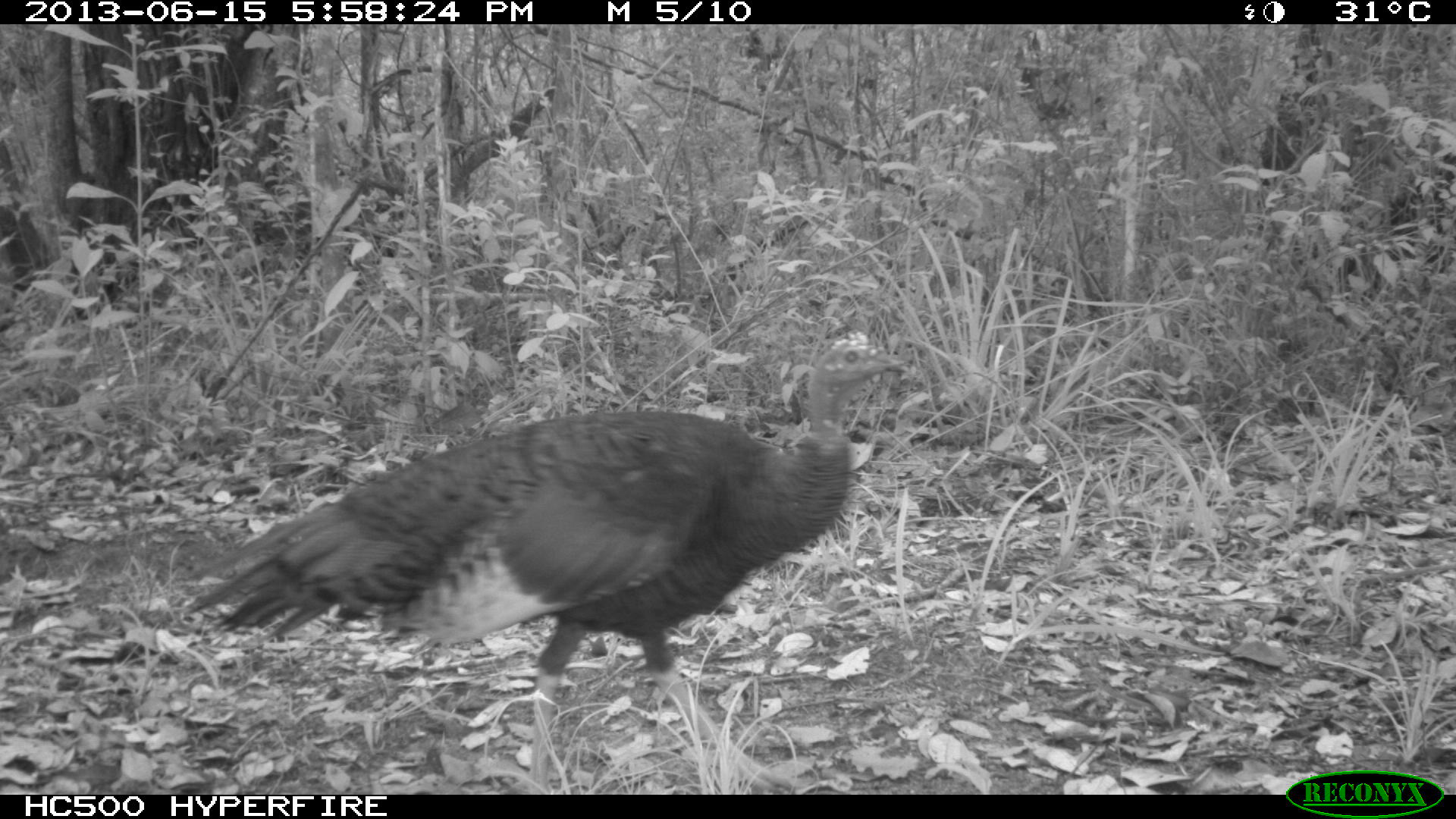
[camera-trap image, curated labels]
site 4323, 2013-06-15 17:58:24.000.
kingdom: Animalia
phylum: Chordata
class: Aves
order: Galliformes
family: Phasianidae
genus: Meleagris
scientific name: Meleagris ocellata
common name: ocellated turkey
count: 1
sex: female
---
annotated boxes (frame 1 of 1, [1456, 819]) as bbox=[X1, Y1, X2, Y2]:
meleagris ocellata: bbox=[181, 328, 914, 795]